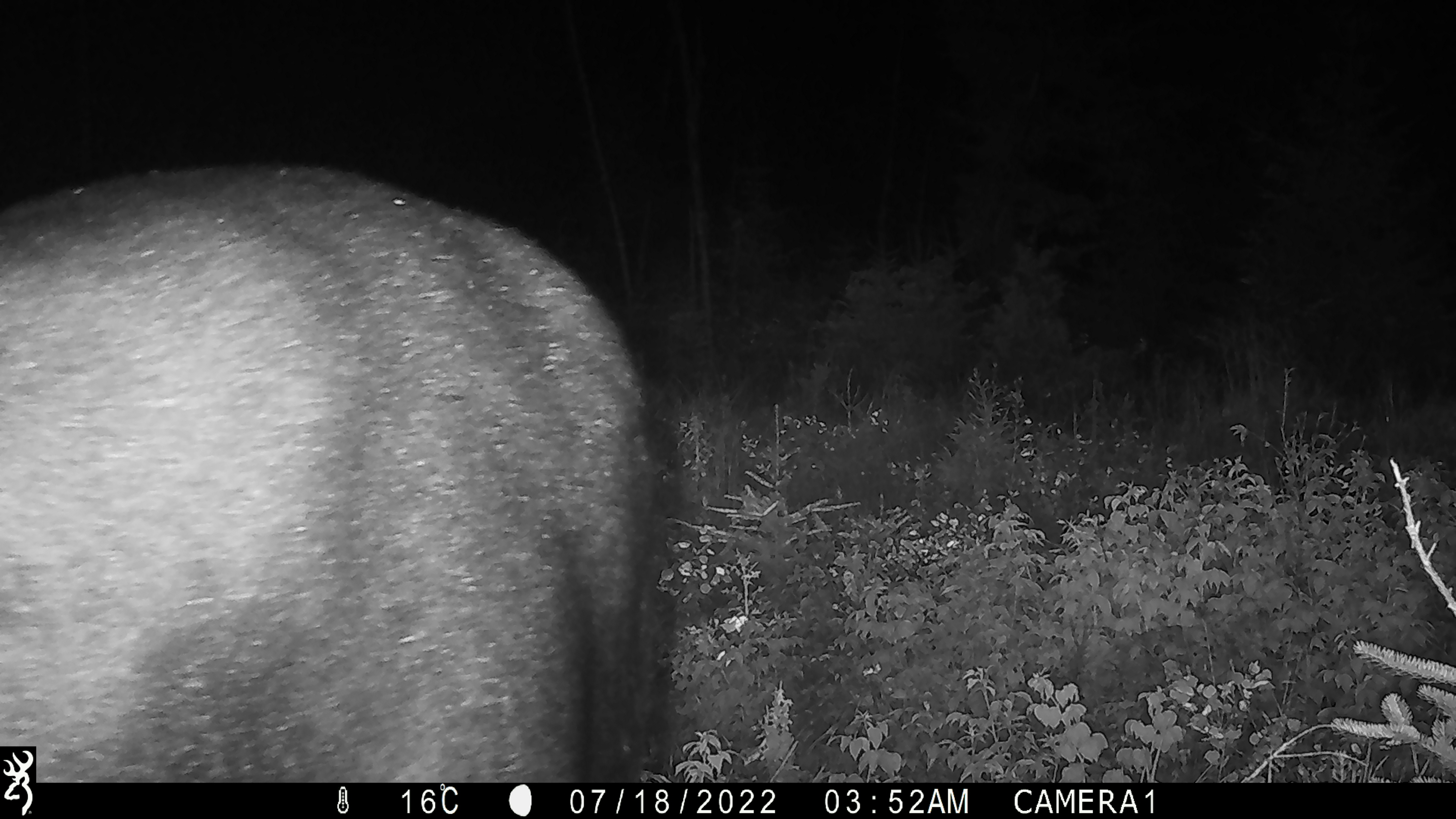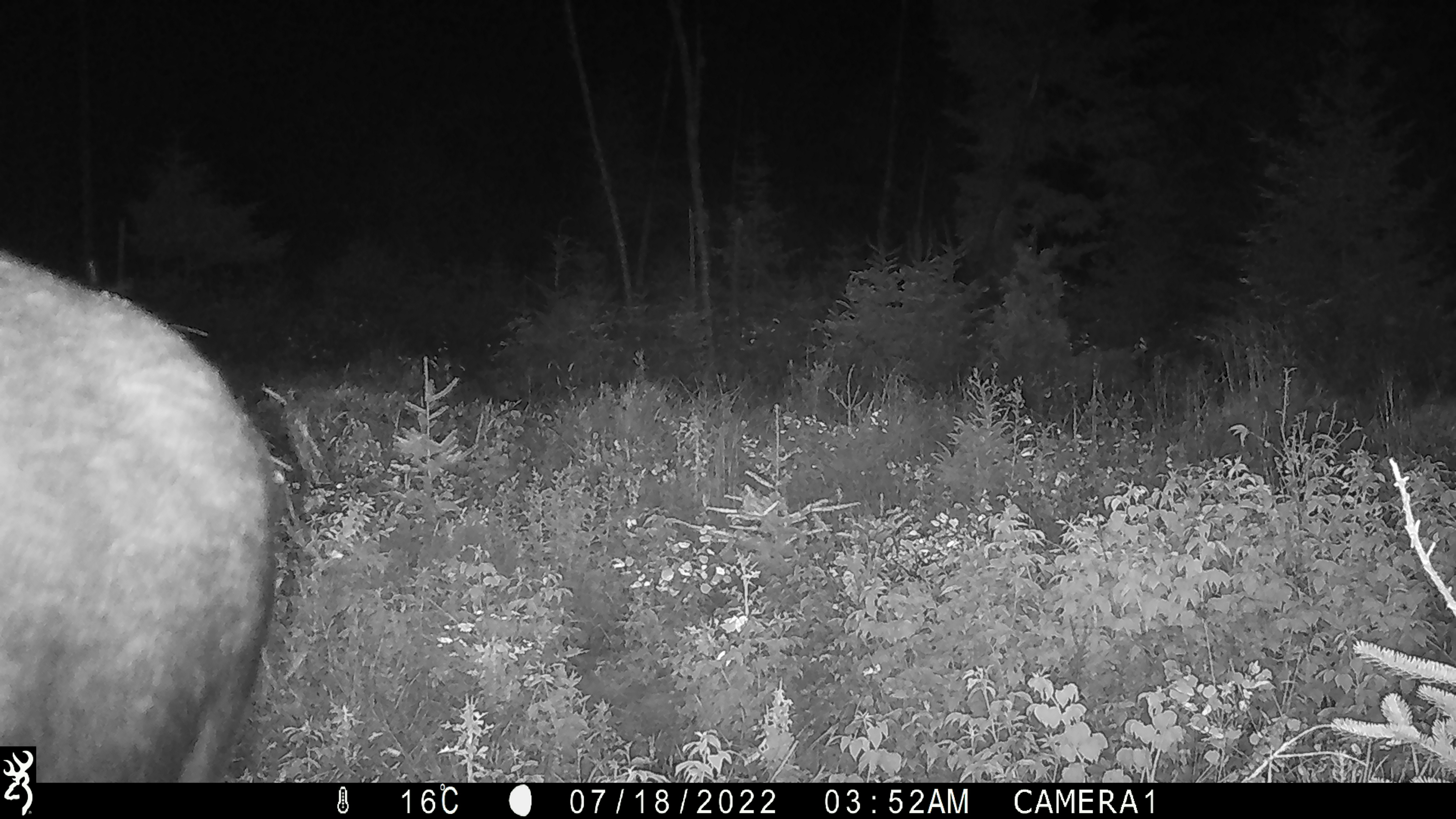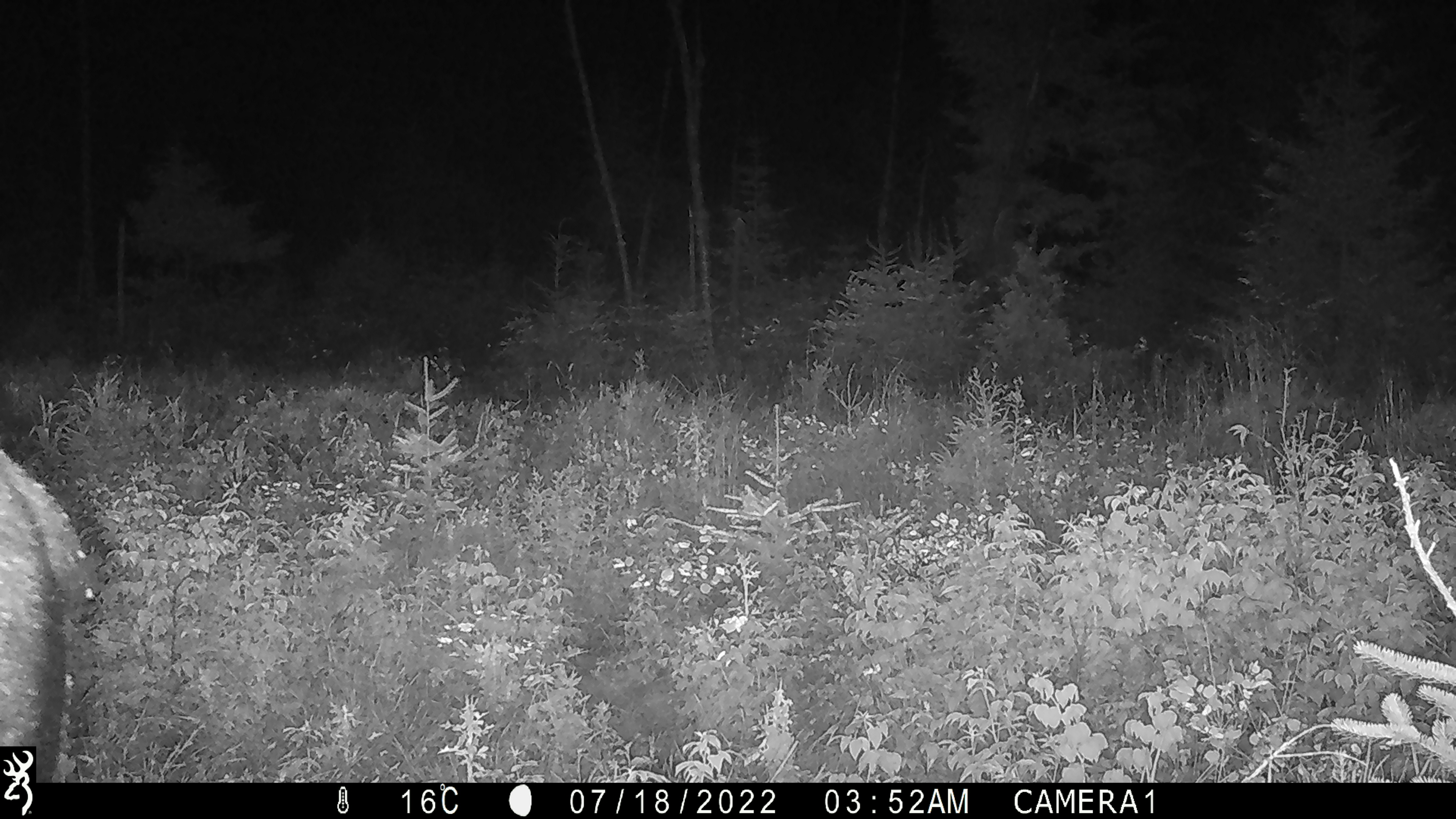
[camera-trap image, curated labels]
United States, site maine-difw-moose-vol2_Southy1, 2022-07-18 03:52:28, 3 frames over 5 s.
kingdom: Animalia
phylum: Chordata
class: Mammalia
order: Artiodactyla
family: Cervidae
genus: Alces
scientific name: Alces alces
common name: moose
Moose (Alces alces).